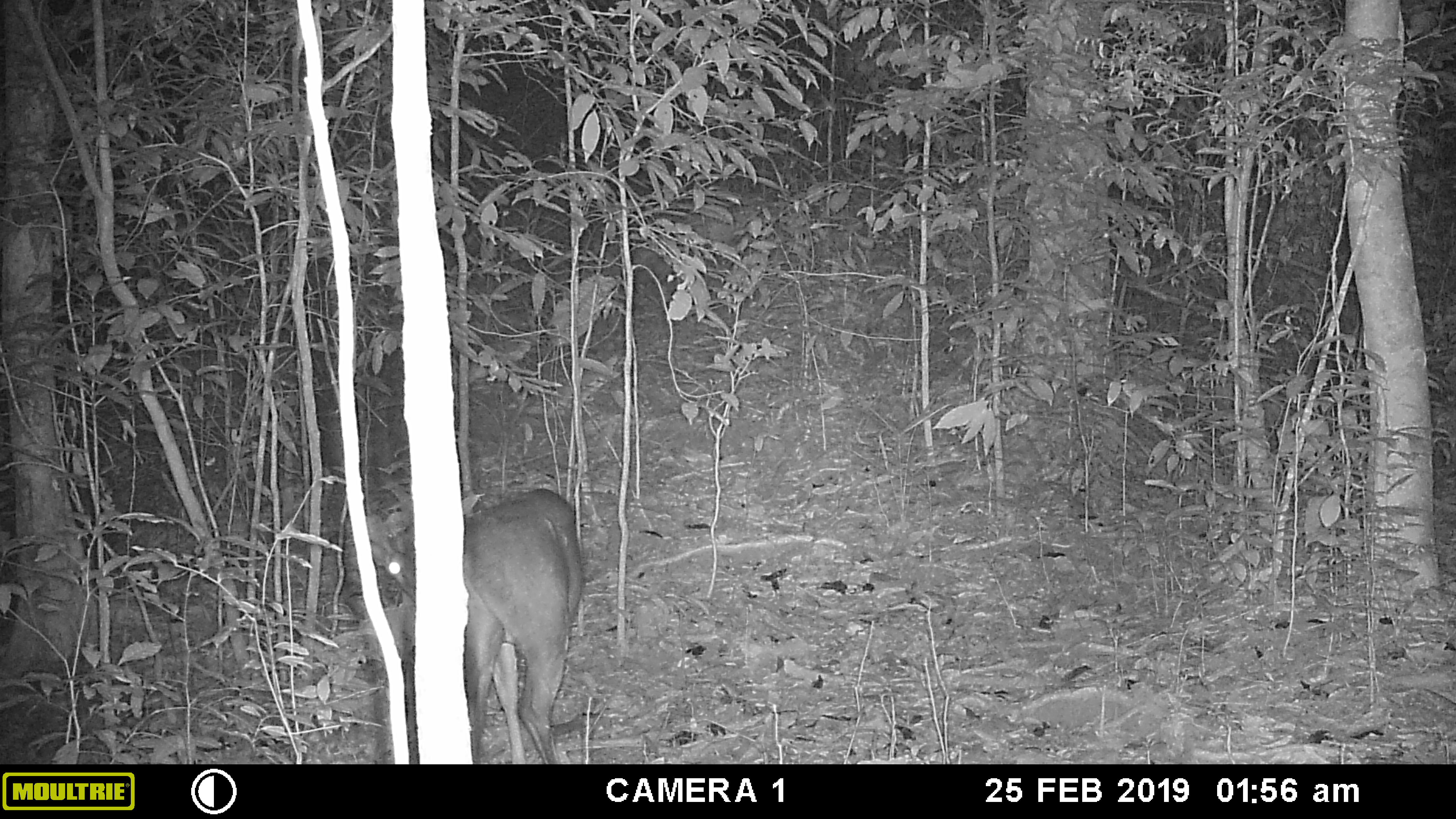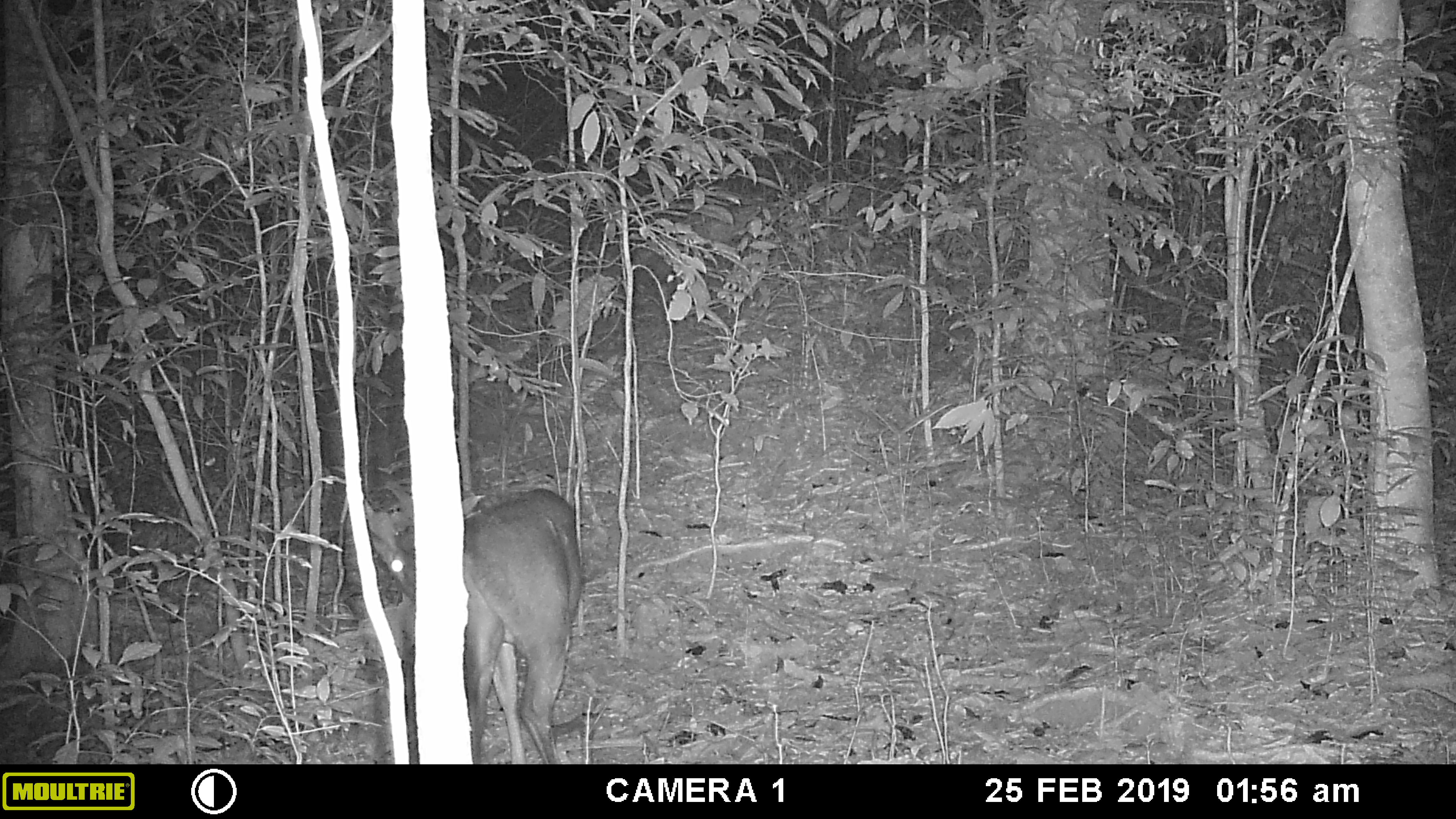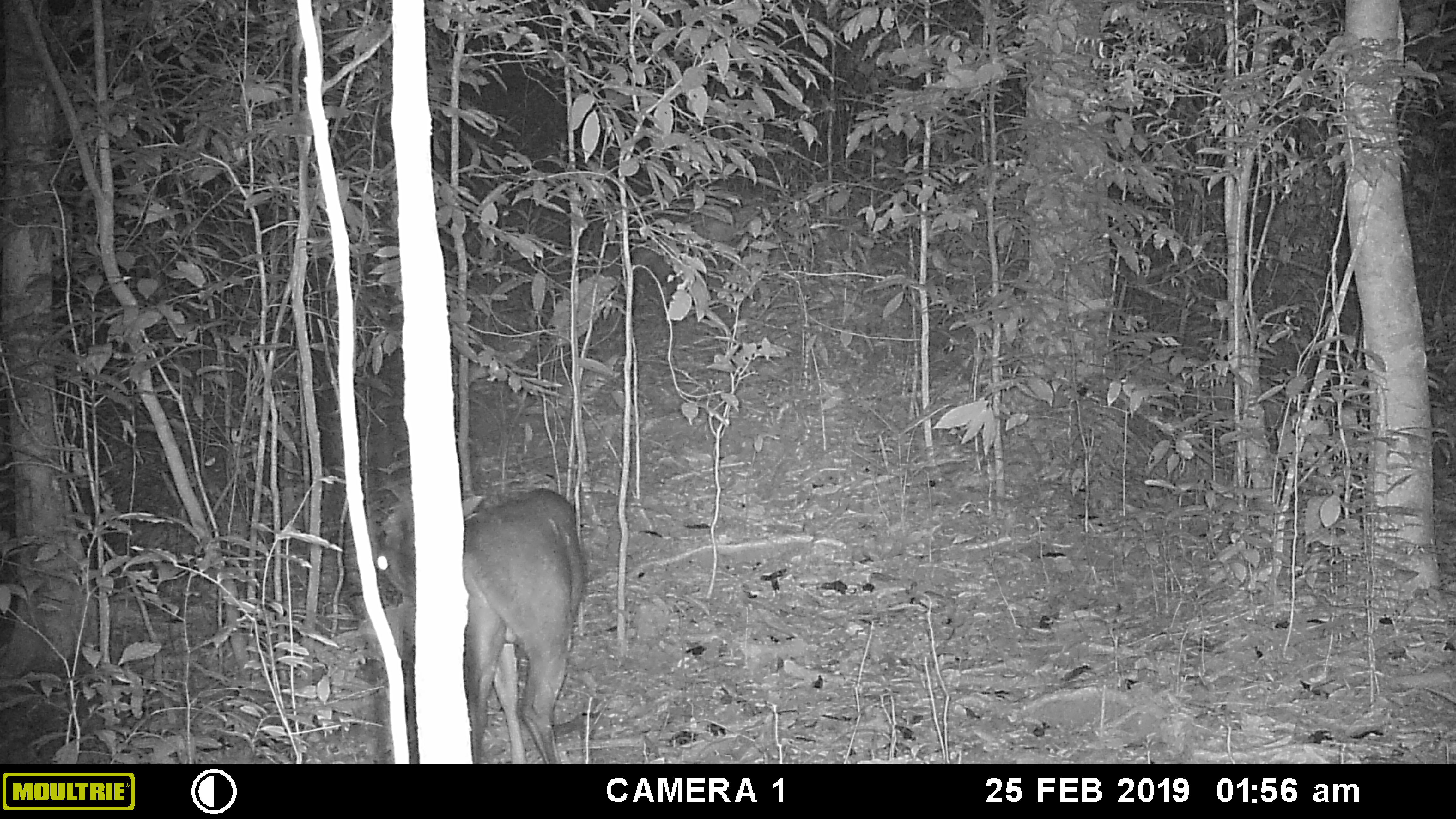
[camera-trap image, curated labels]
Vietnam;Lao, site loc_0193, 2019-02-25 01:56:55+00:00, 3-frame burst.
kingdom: Animalia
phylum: Chordata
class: Mammalia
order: Artiodactyla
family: Cervidae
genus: Muntiacus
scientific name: Muntiacus vuquangensis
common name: large-antlered muntjac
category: large antlered muntjac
Large antlered muntjac (large-antlered muntjac) (Muntiacus vuquangensis). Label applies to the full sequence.